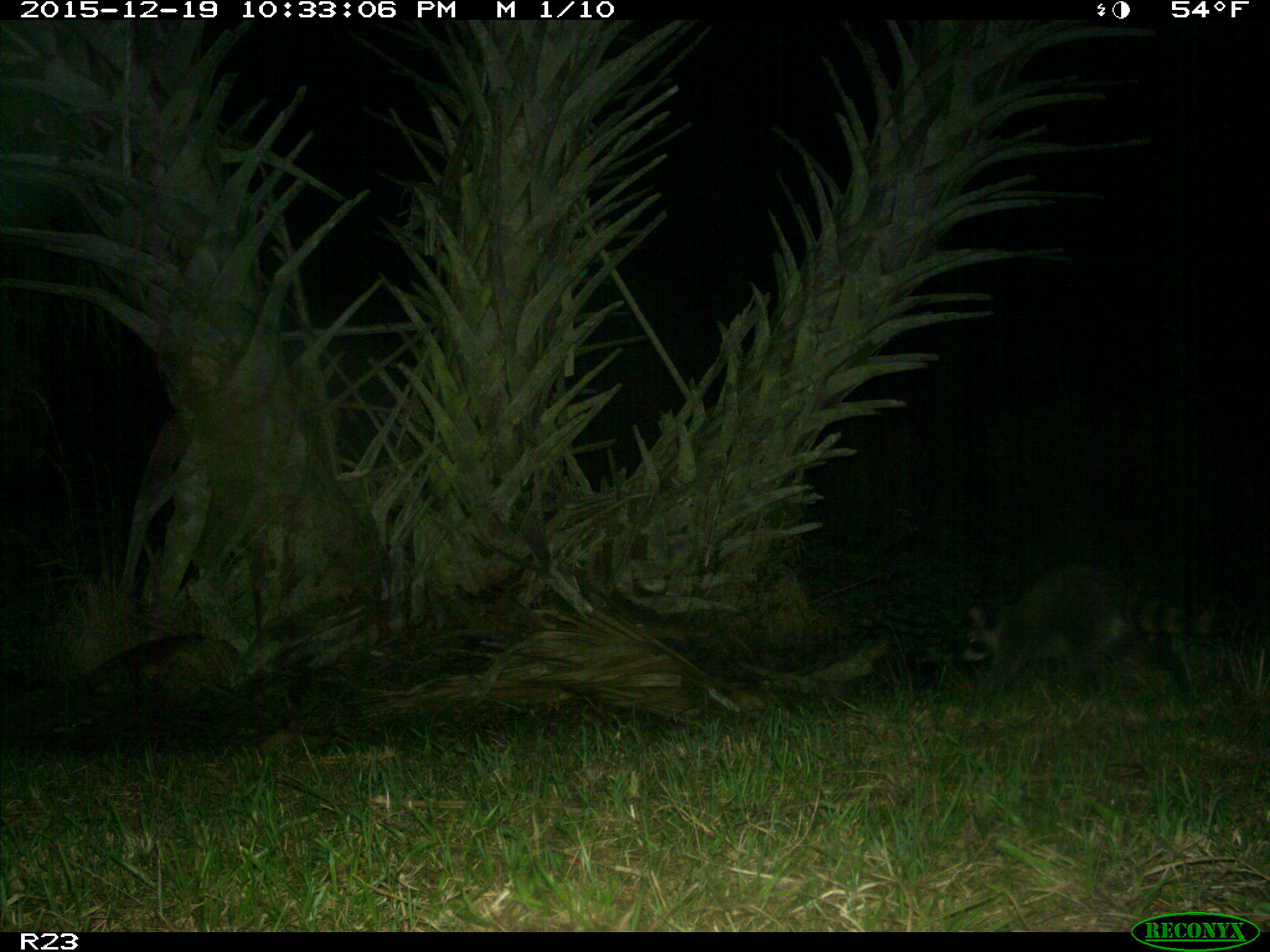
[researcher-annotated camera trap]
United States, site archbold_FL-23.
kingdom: Animalia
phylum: Chordata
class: Mammalia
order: Carnivora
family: Procyonidae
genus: Procyon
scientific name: Procyon lotor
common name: common raccoon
Procyon lotor (common raccoon).